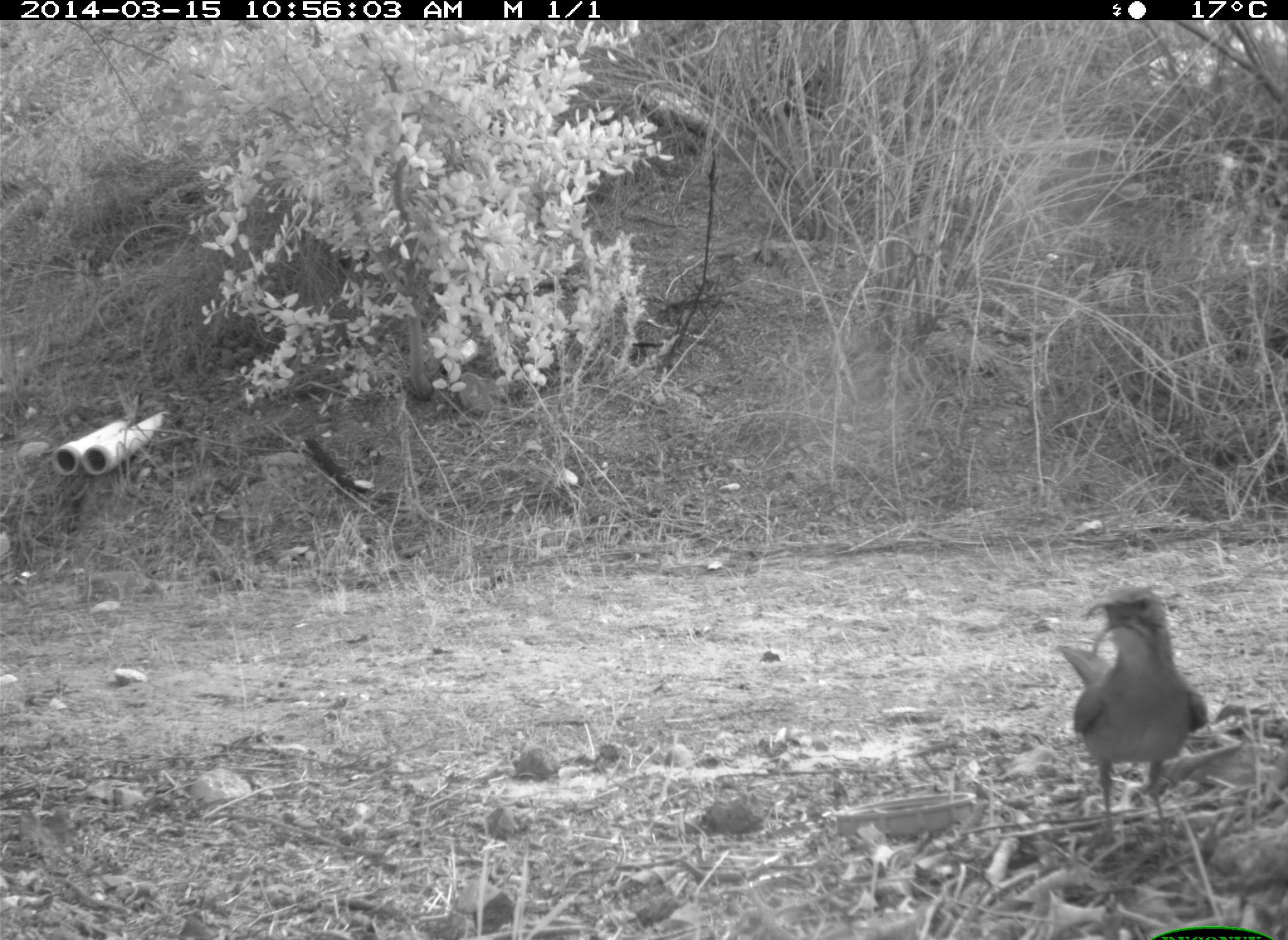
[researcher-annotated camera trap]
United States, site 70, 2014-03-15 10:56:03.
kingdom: Animalia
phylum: Chordata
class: Aves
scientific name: Aves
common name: bird